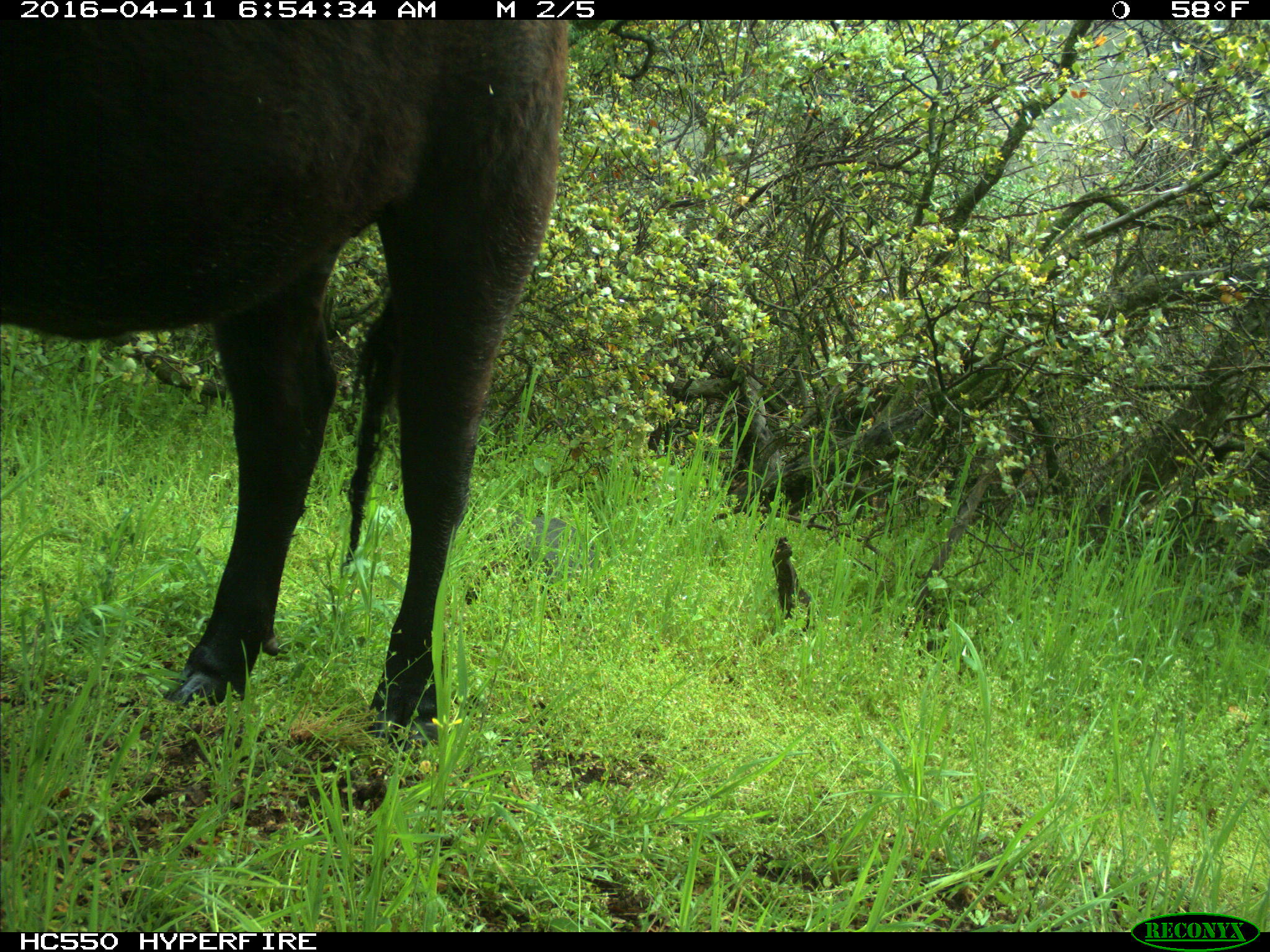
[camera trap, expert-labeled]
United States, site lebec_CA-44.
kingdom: Animalia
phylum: Chordata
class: Mammalia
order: Artiodactyla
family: Bovidae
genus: Bos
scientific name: Bos taurus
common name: domestic cow